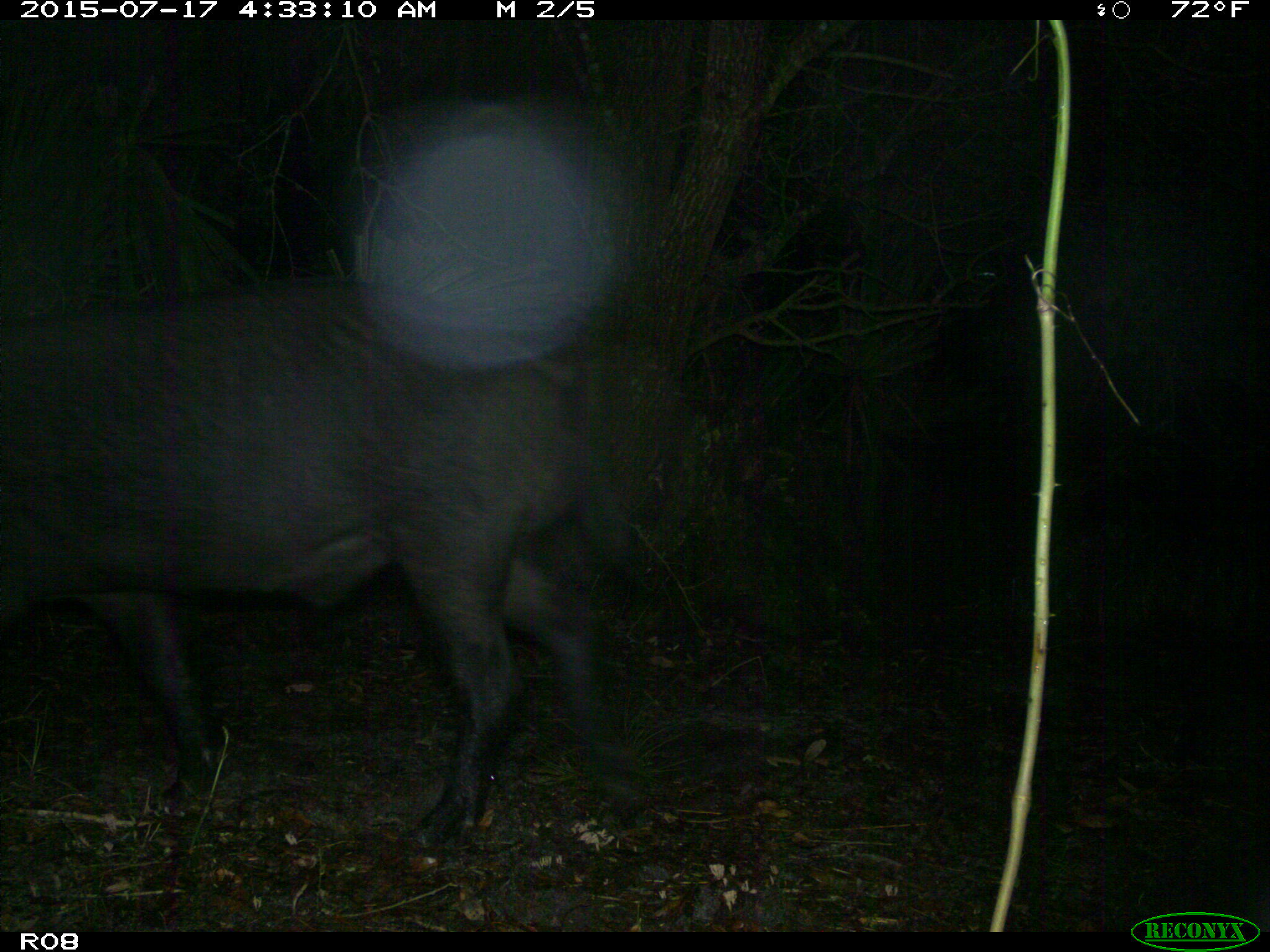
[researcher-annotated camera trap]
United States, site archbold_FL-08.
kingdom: Animalia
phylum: Chordata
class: Mammalia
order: Artiodactyla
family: Suidae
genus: Sus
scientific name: Sus scrofa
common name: wild boar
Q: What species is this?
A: Sus scrofa (wild boar).